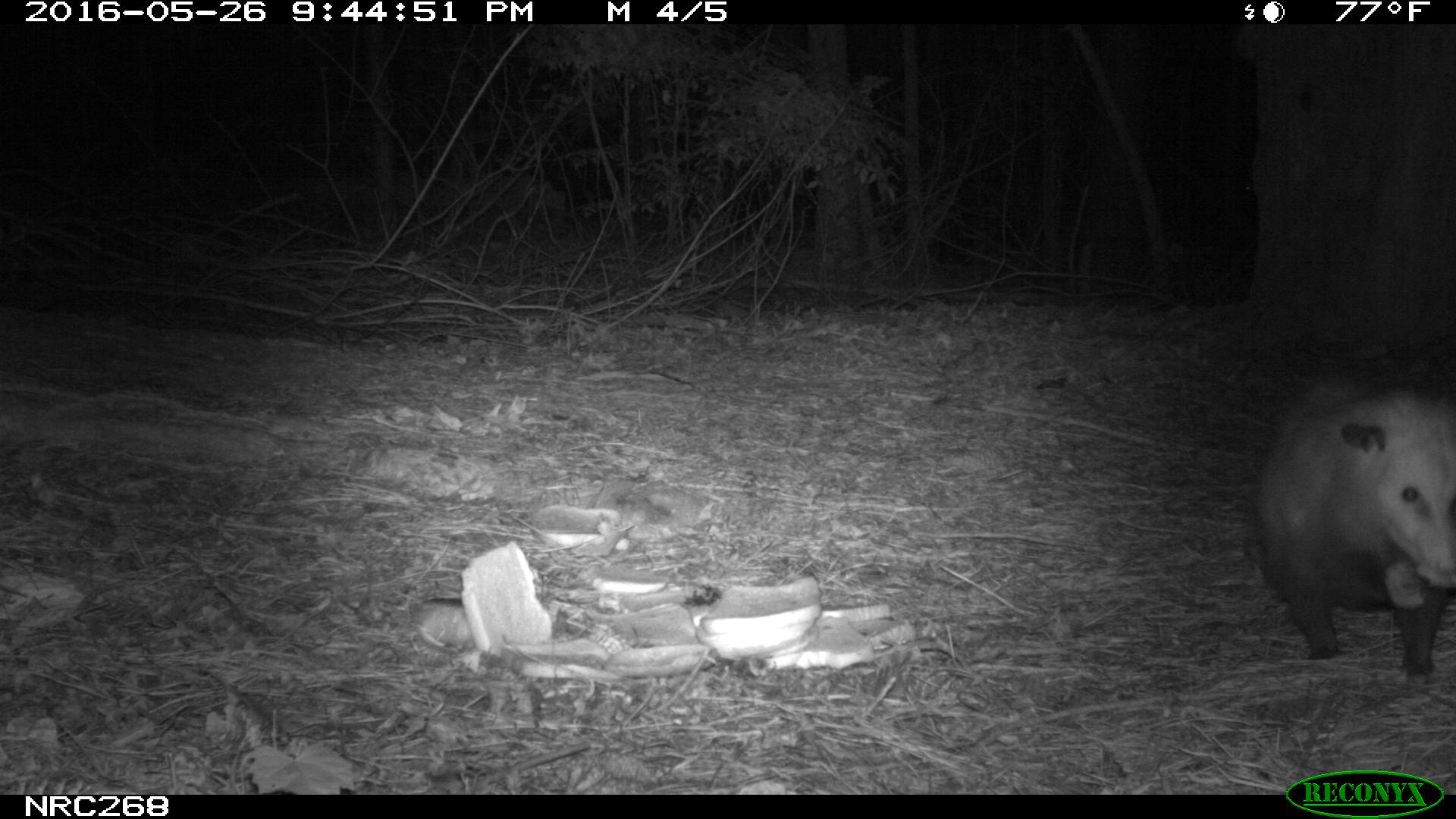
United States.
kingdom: Animalia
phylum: Chordata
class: Mammalia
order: Didelphimorphia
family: Didelphidae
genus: Didelphis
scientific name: Didelphis virginiana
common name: virginia opossum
Virginia Opossum (Didelphis virginiana).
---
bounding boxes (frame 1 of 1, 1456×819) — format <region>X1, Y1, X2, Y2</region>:
Virginia Opossum: <region>1242, 363, 1456, 687</region>